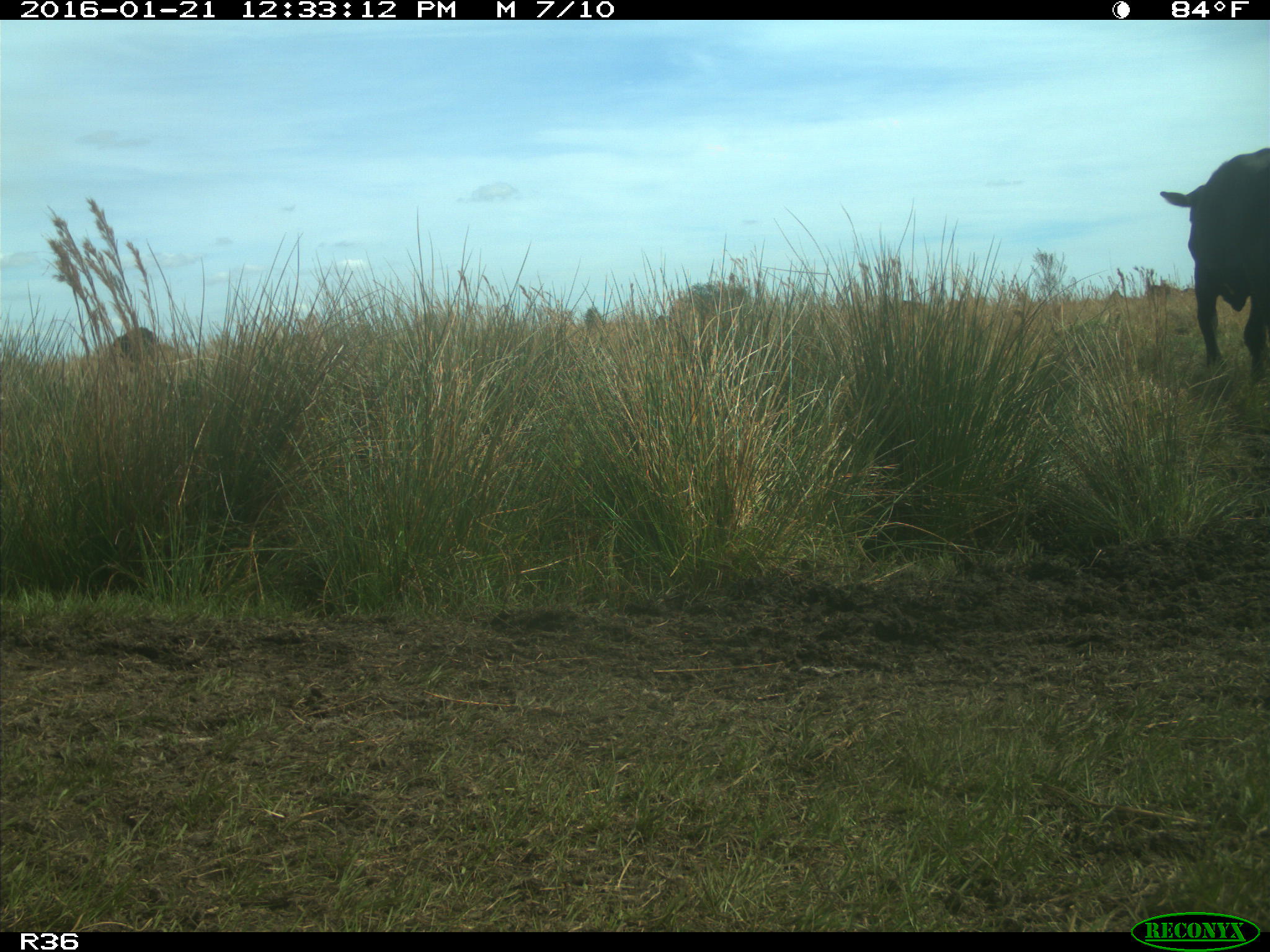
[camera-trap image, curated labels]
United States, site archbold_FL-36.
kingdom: Animalia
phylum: Chordata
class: Mammalia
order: Artiodactyla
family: Bovidae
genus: Bos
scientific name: Bos taurus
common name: domestic cow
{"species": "Bos taurus (domestic cow)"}